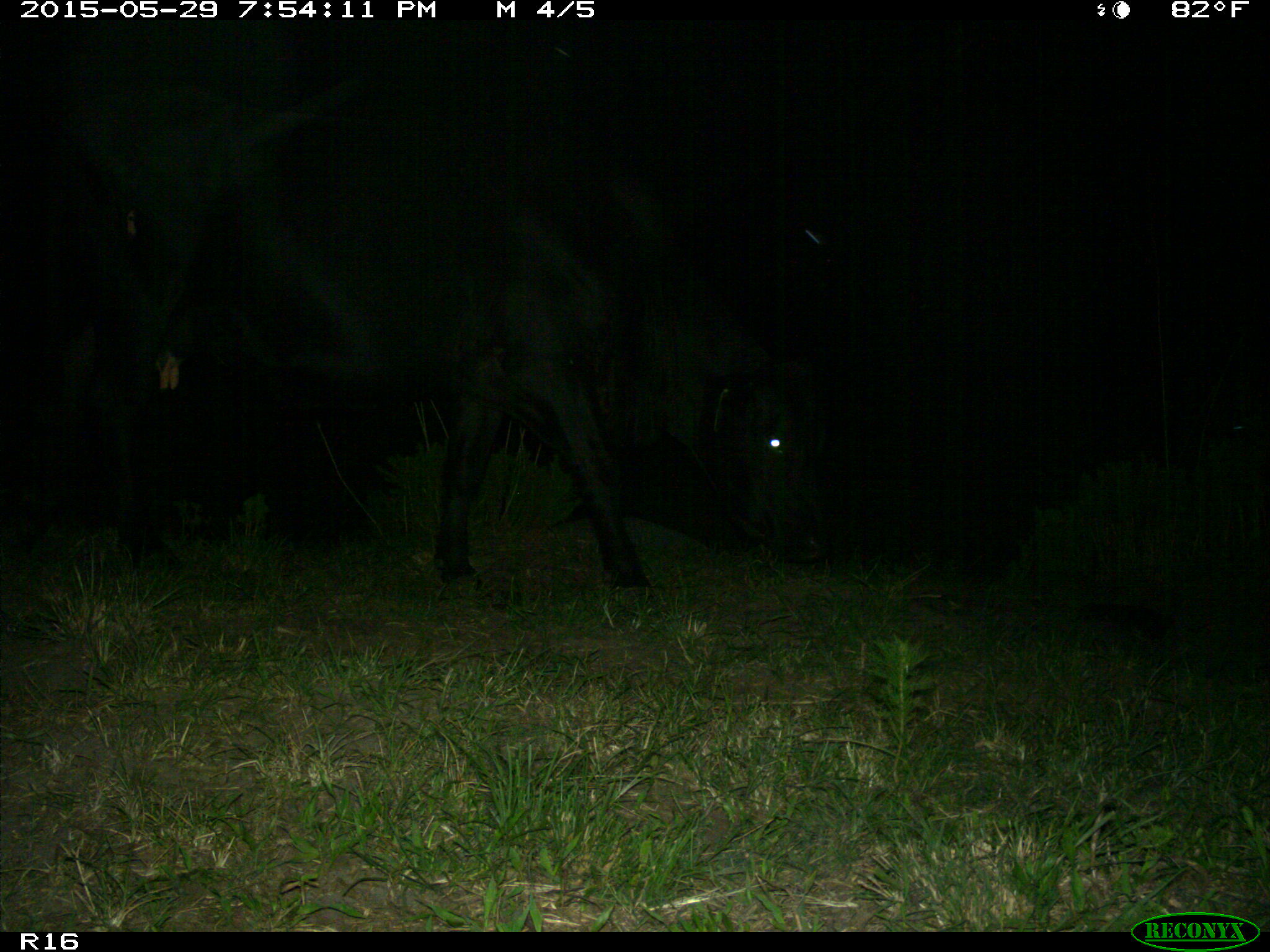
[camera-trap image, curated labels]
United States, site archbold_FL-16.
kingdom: Animalia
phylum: Chordata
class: Mammalia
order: Artiodactyla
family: Bovidae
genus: Bos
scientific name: Bos taurus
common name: domestic cow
Bos taurus (domestic cow).